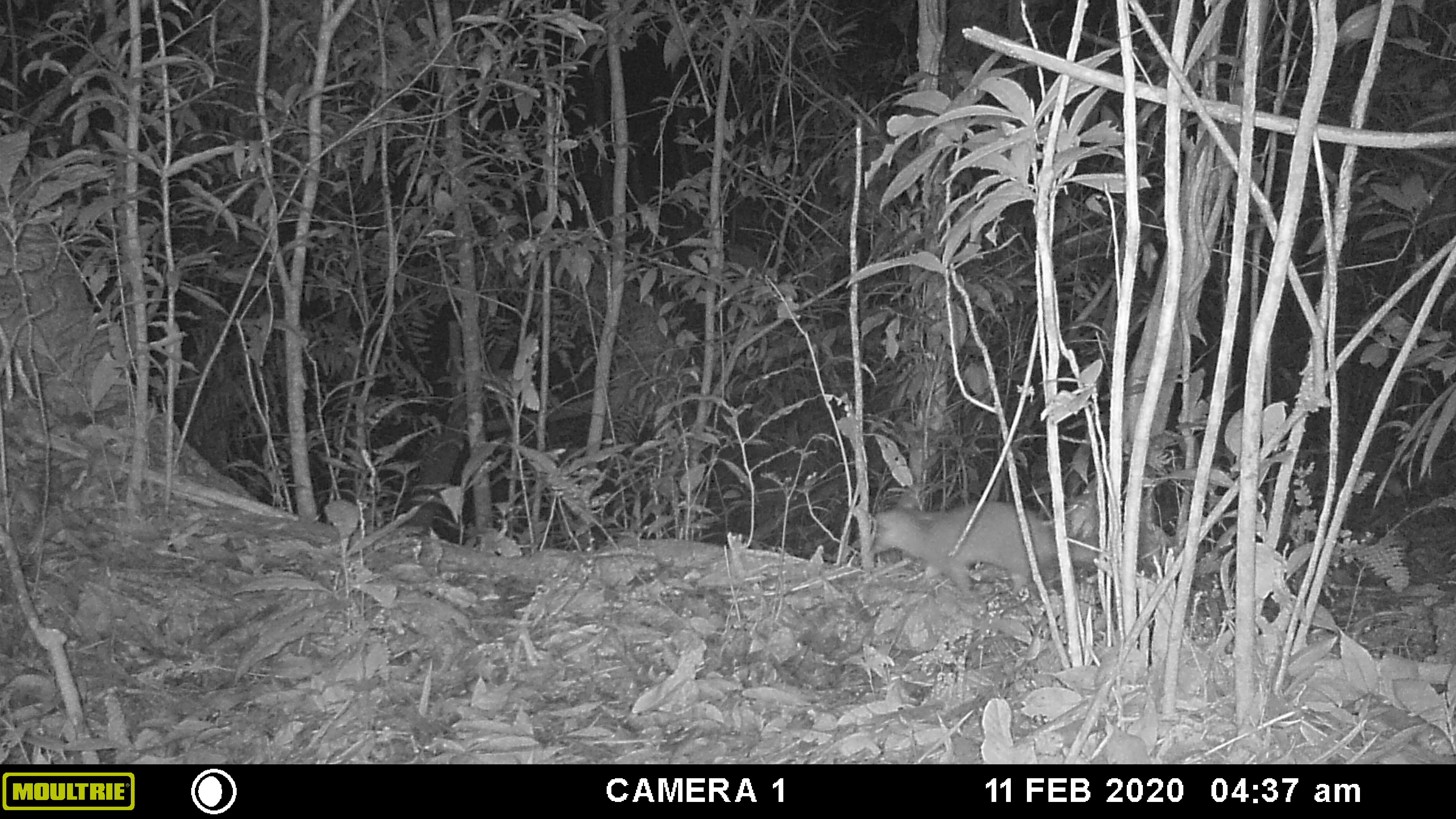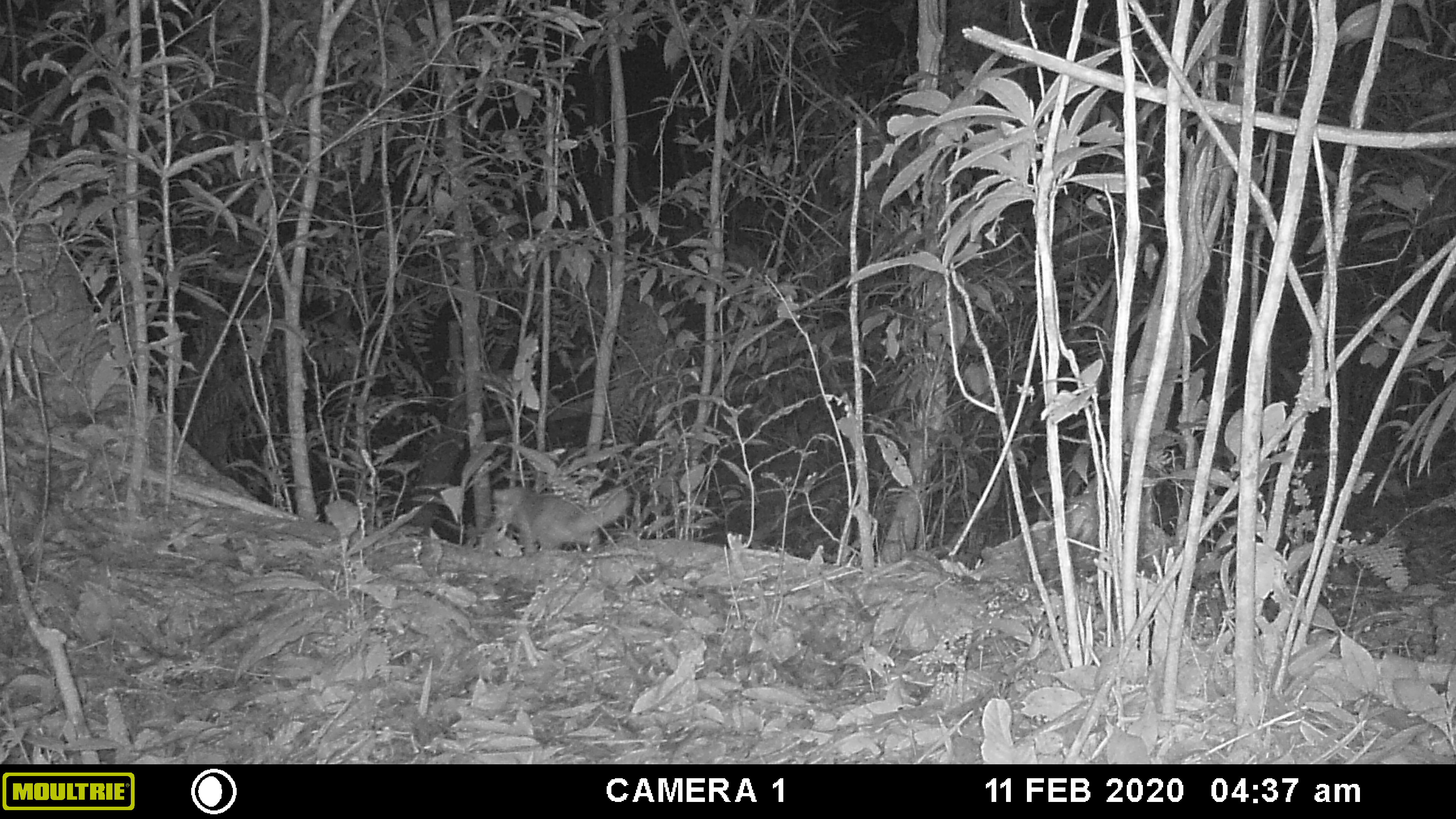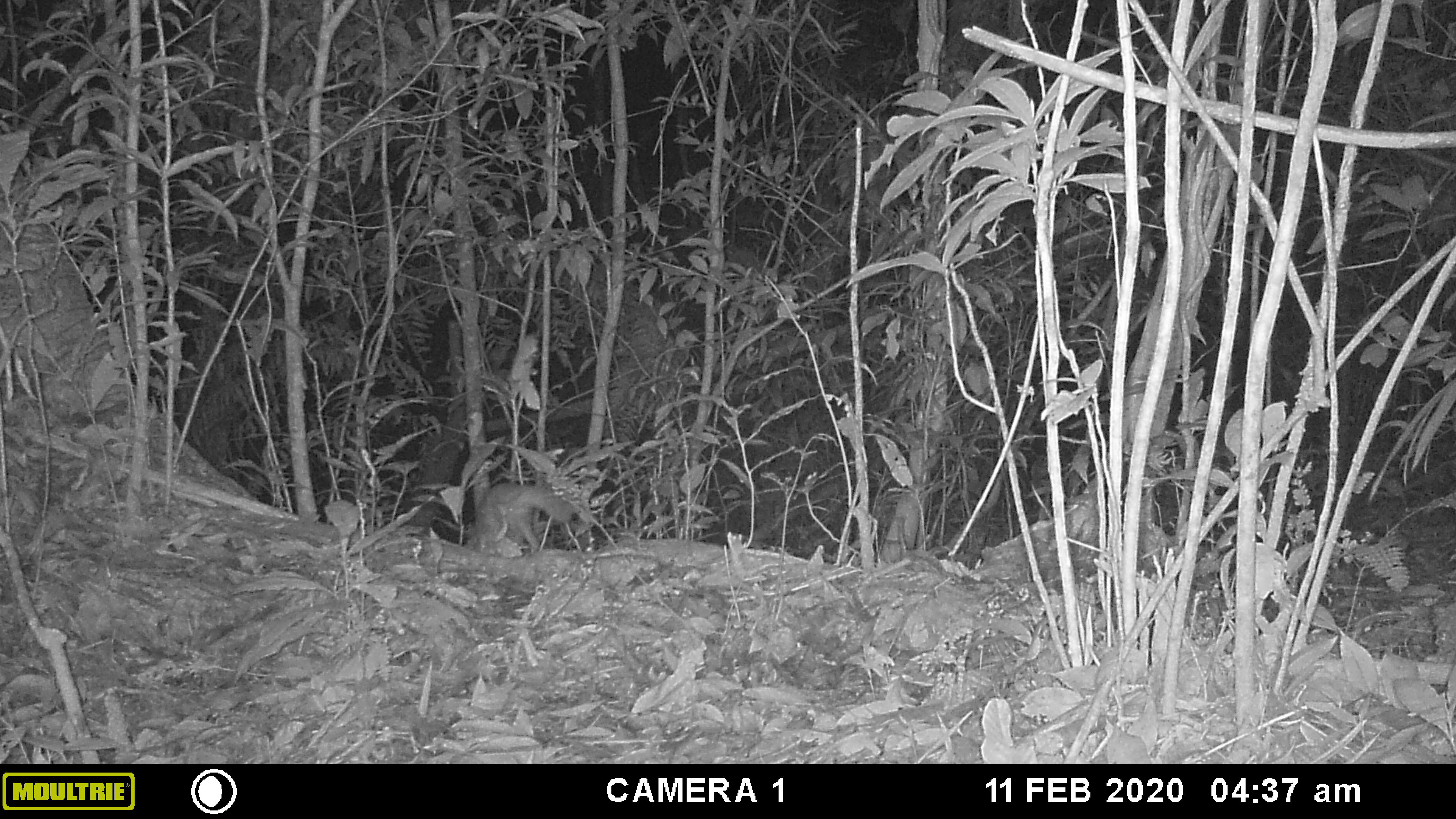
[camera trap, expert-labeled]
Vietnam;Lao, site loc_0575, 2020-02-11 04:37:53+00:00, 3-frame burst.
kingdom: Animalia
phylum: Chordata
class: Mammalia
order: Carnivora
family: Mustelidae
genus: Melogale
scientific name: Melogale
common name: ferret badger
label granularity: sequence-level